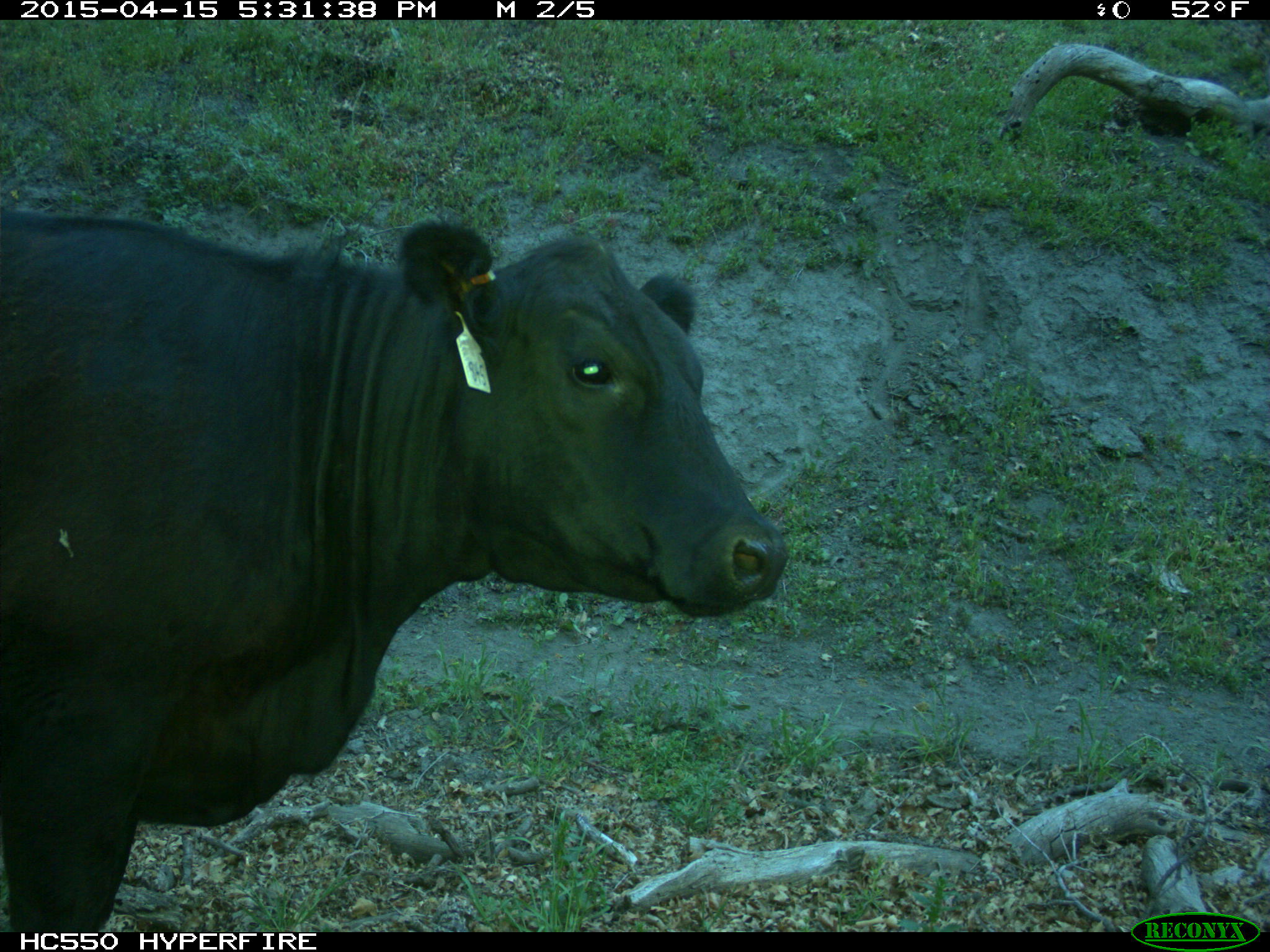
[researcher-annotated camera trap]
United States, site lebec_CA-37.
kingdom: Animalia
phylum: Chordata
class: Mammalia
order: Artiodactyla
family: Bovidae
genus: Bos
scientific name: Bos taurus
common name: domestic cow